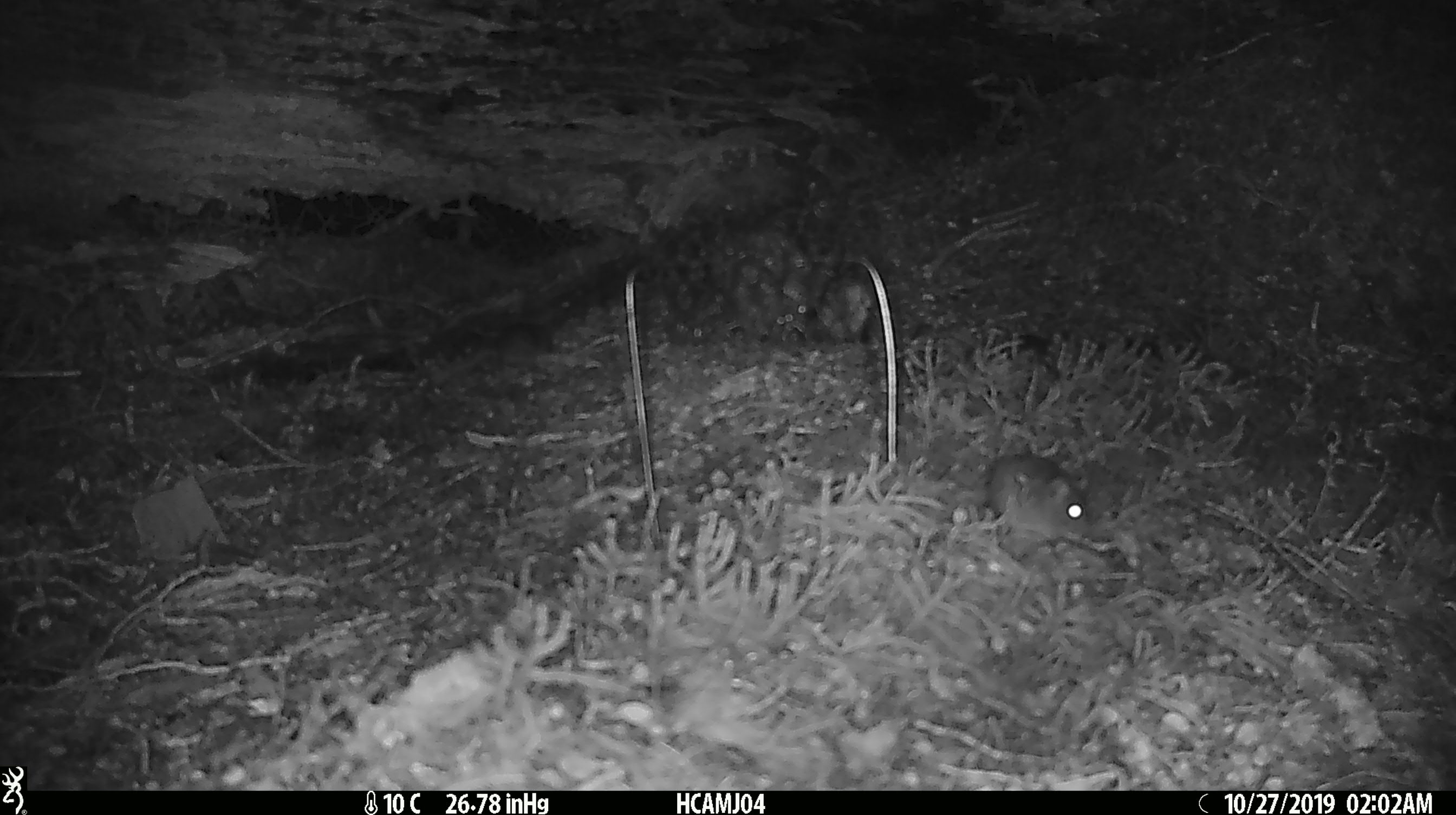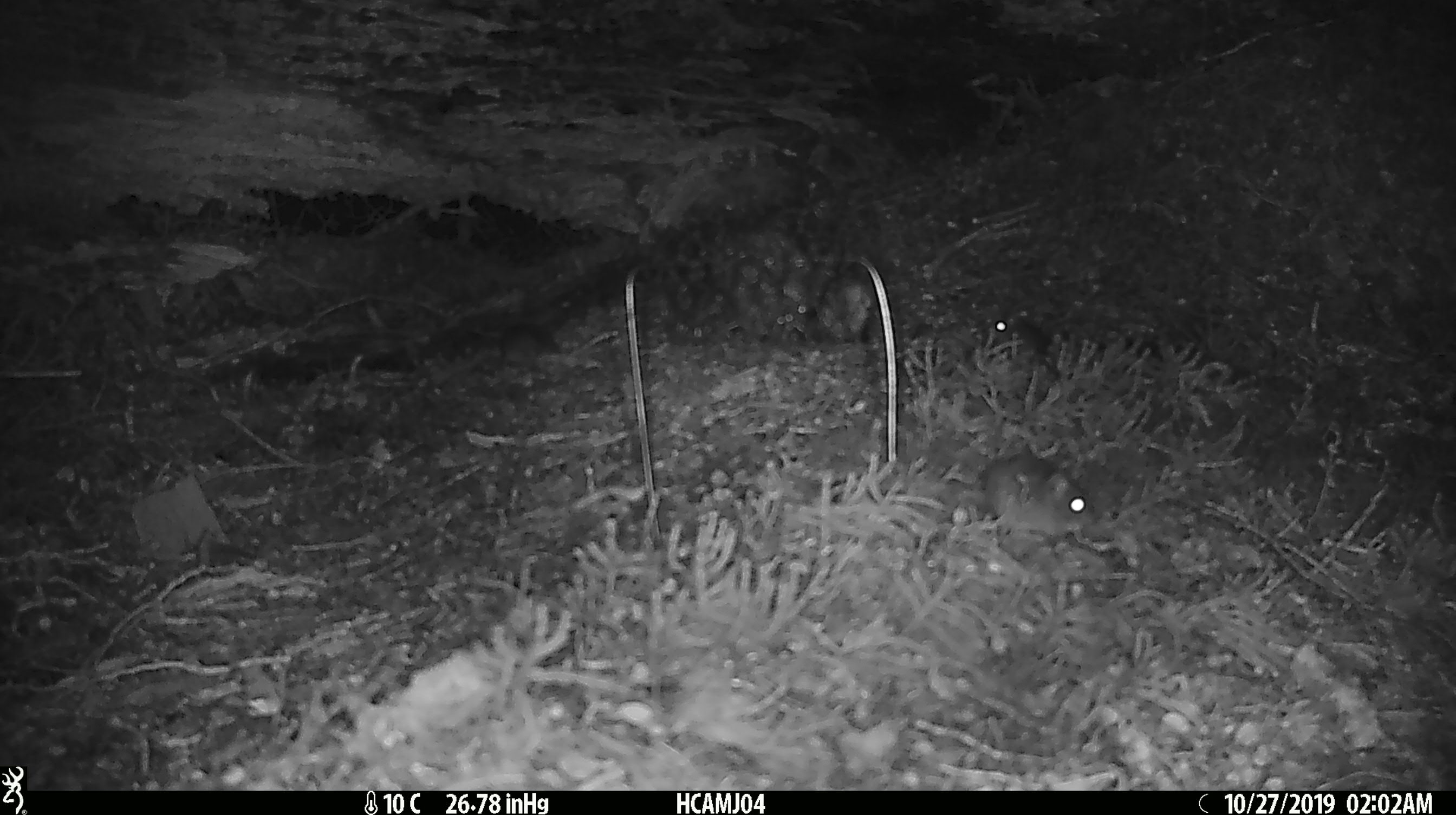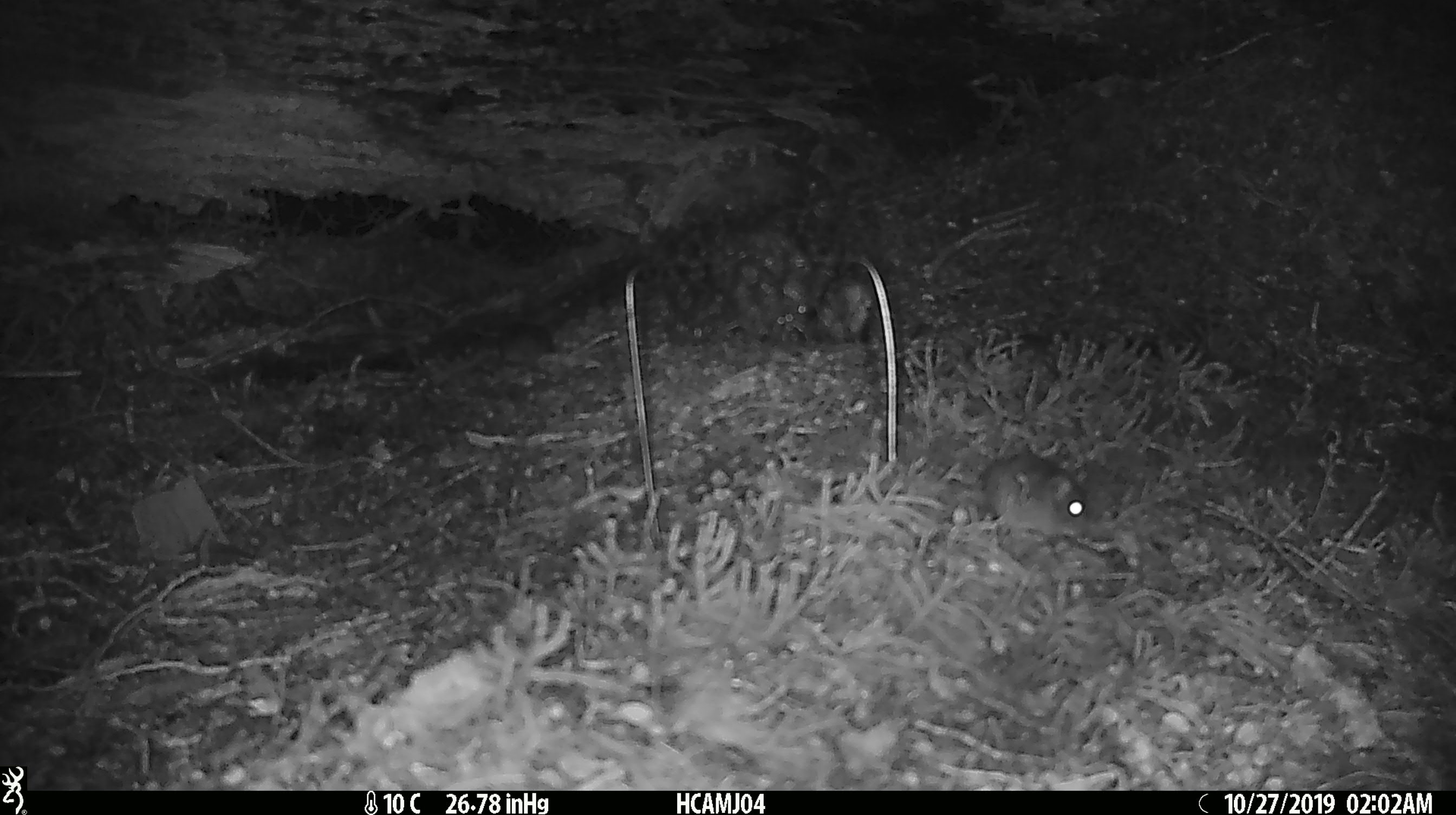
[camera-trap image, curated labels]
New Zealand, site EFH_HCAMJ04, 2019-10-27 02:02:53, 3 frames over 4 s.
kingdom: Animalia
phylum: Chordata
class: Mammalia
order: Rodentia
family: Muridae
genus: Mus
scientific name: Mus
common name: mouse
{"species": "mouse (Mus)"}